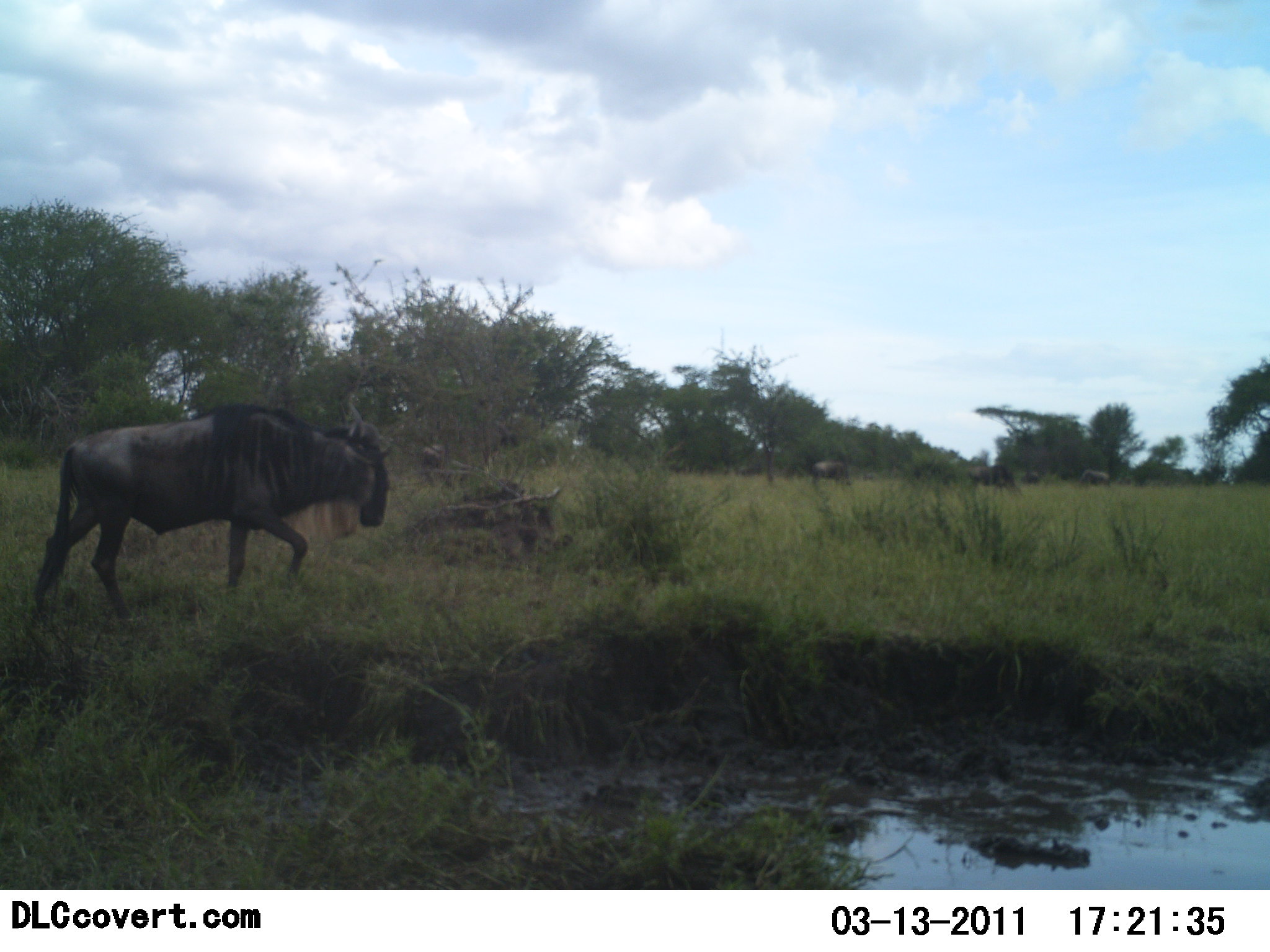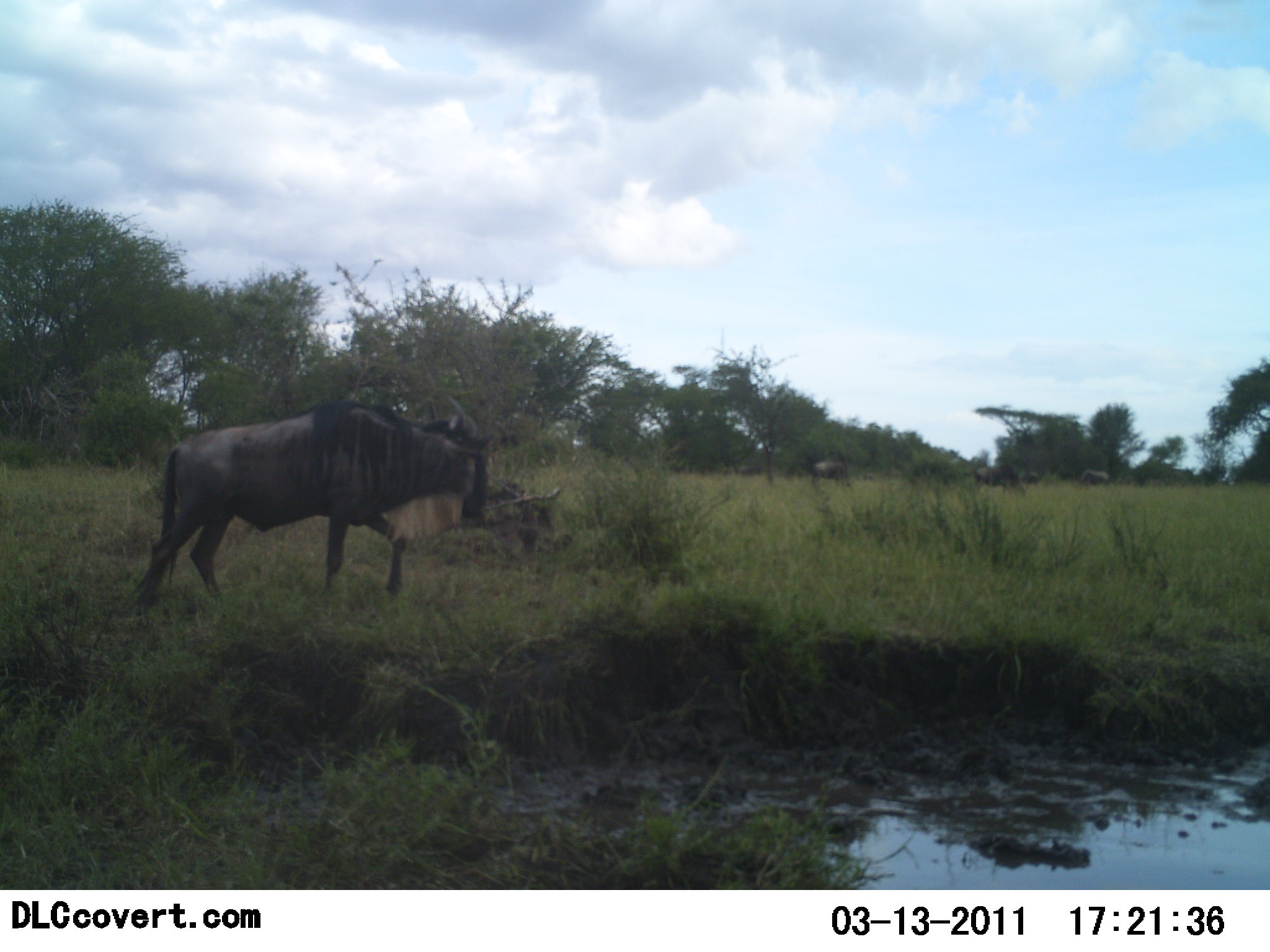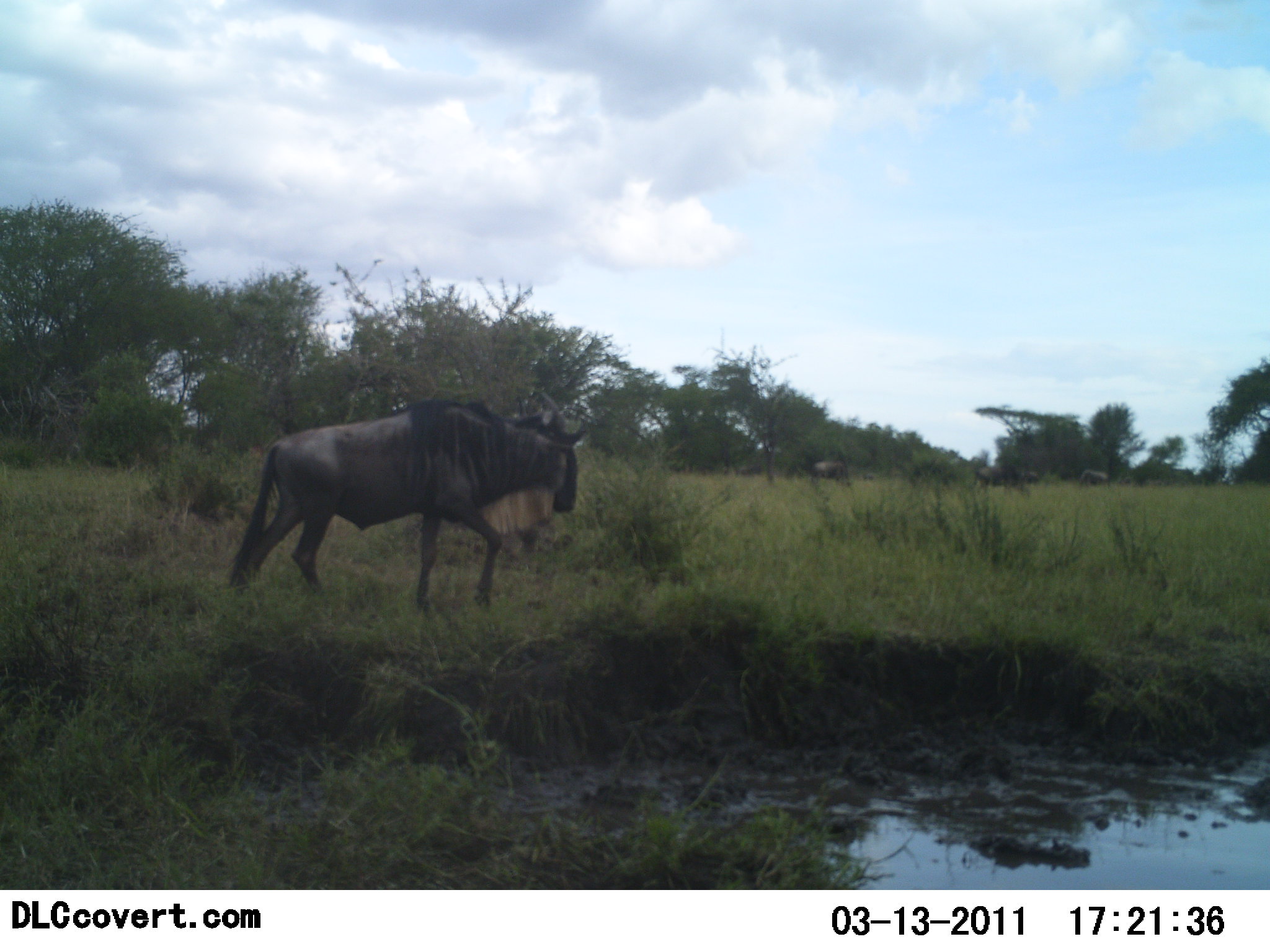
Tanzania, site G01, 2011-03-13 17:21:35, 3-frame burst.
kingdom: Animalia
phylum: Chordata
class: Mammalia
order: Artiodactyla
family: Bovidae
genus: Connochaetes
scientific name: Connochaetes taurinus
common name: blue wildebeest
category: wildebeest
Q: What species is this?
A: Wildebeest (blue wildebeest) (Connochaetes taurinus).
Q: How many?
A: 1.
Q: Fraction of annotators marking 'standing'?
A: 15%.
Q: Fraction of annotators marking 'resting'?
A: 0%.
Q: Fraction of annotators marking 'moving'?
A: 100%.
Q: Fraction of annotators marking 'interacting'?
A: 0%.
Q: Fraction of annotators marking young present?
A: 0%.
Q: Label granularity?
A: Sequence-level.